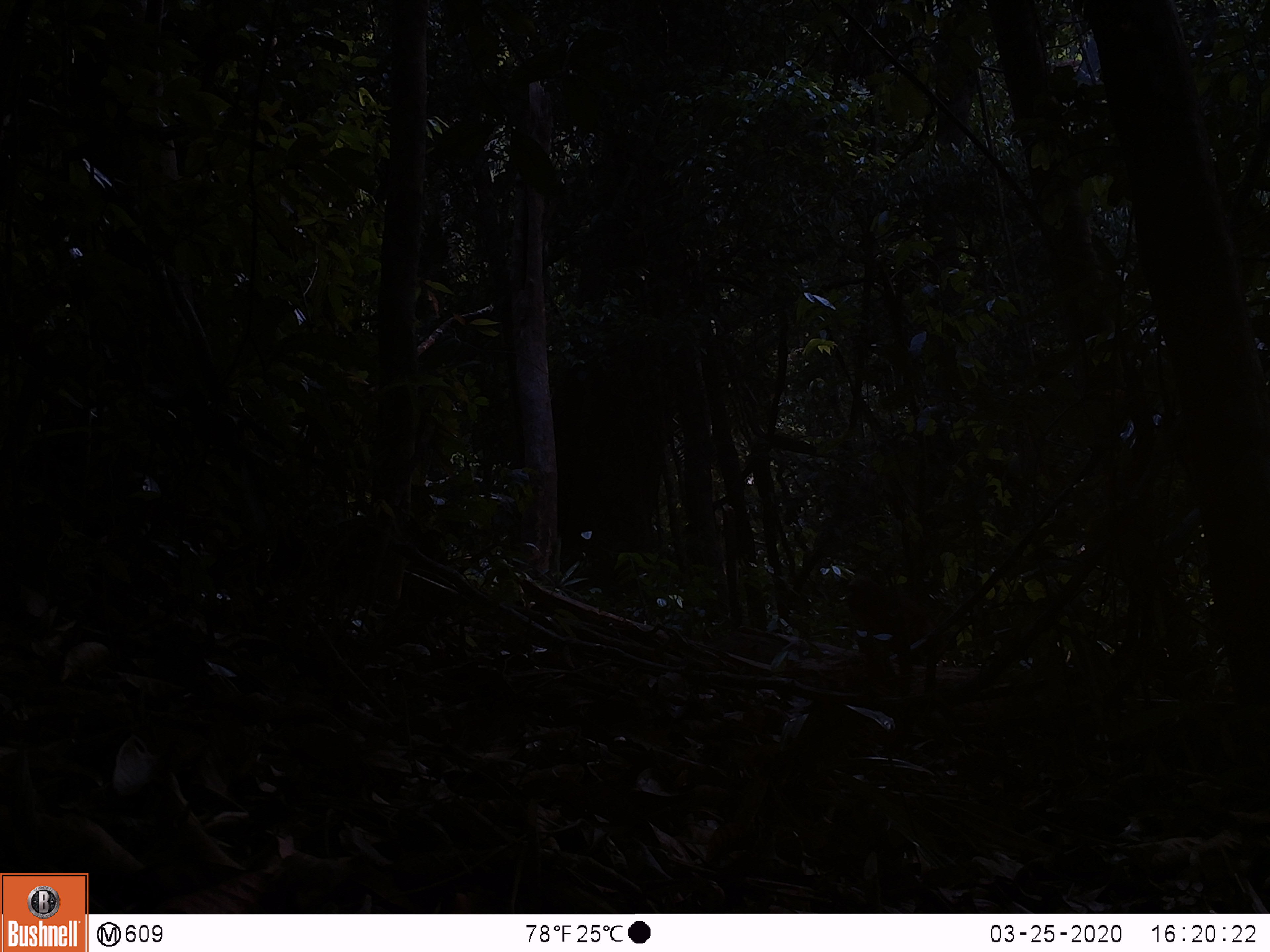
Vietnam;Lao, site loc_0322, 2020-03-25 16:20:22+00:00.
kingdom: Animalia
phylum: Chordata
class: Mammalia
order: Primates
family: Cercopithecidae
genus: Macaca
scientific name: Macaca arctoides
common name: stump-tailed macaque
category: stump tailed macaque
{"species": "stump tailed macaque (stump-tailed macaque) (Macaca arctoides)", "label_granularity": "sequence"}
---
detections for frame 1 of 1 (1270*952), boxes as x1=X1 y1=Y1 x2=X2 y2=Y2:
stump tailed macaque: x1=845 y1=575 x2=946 y2=692